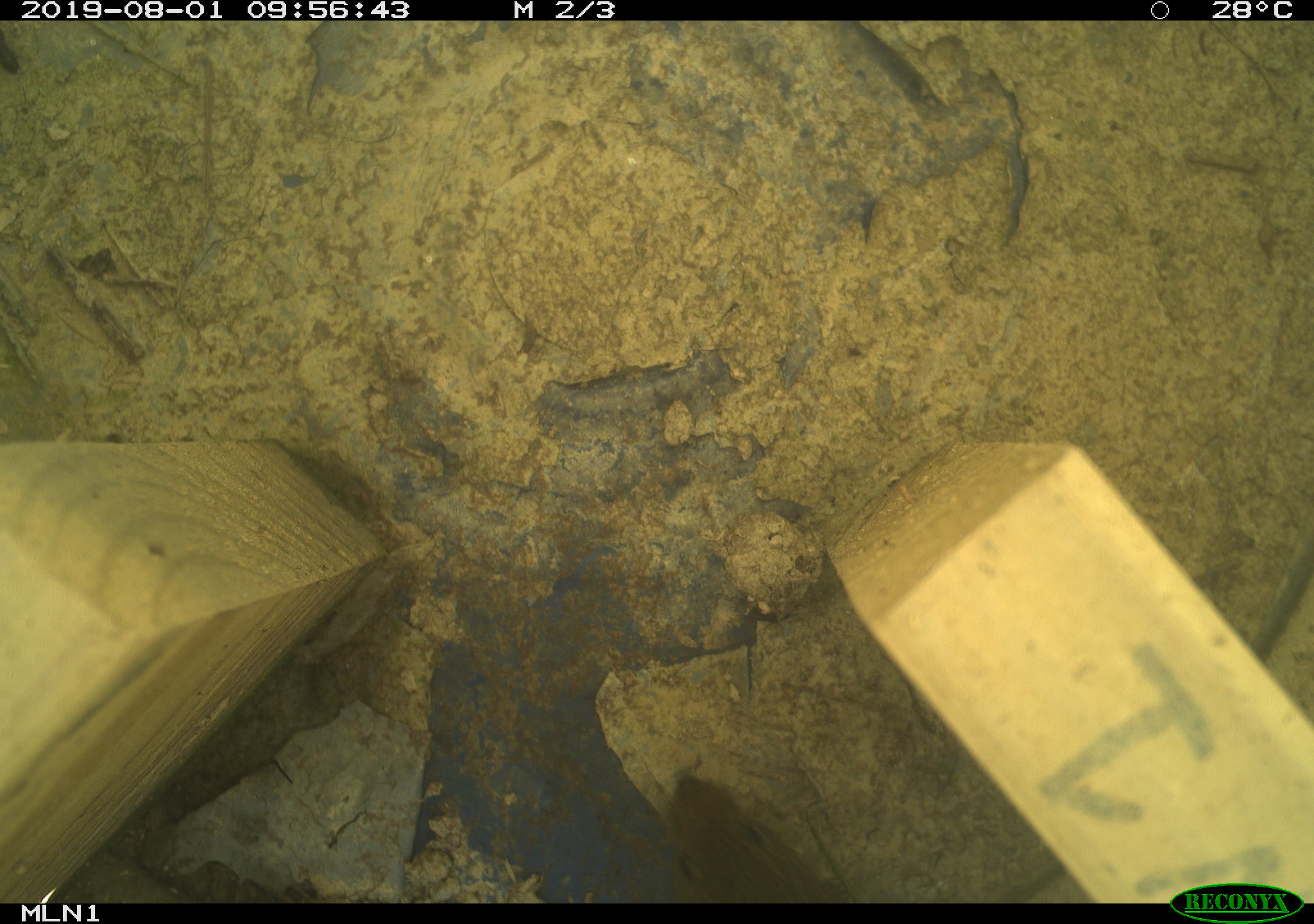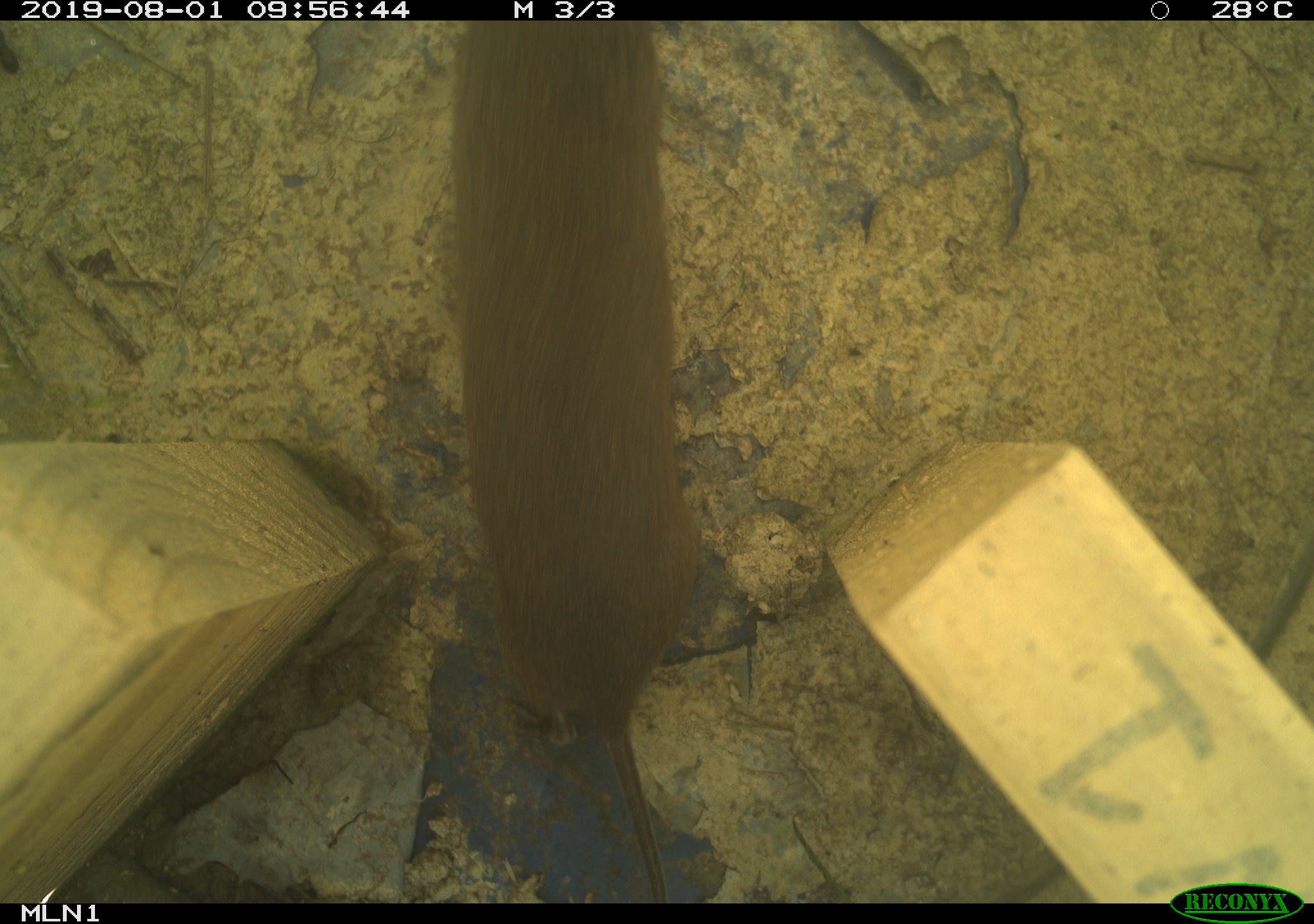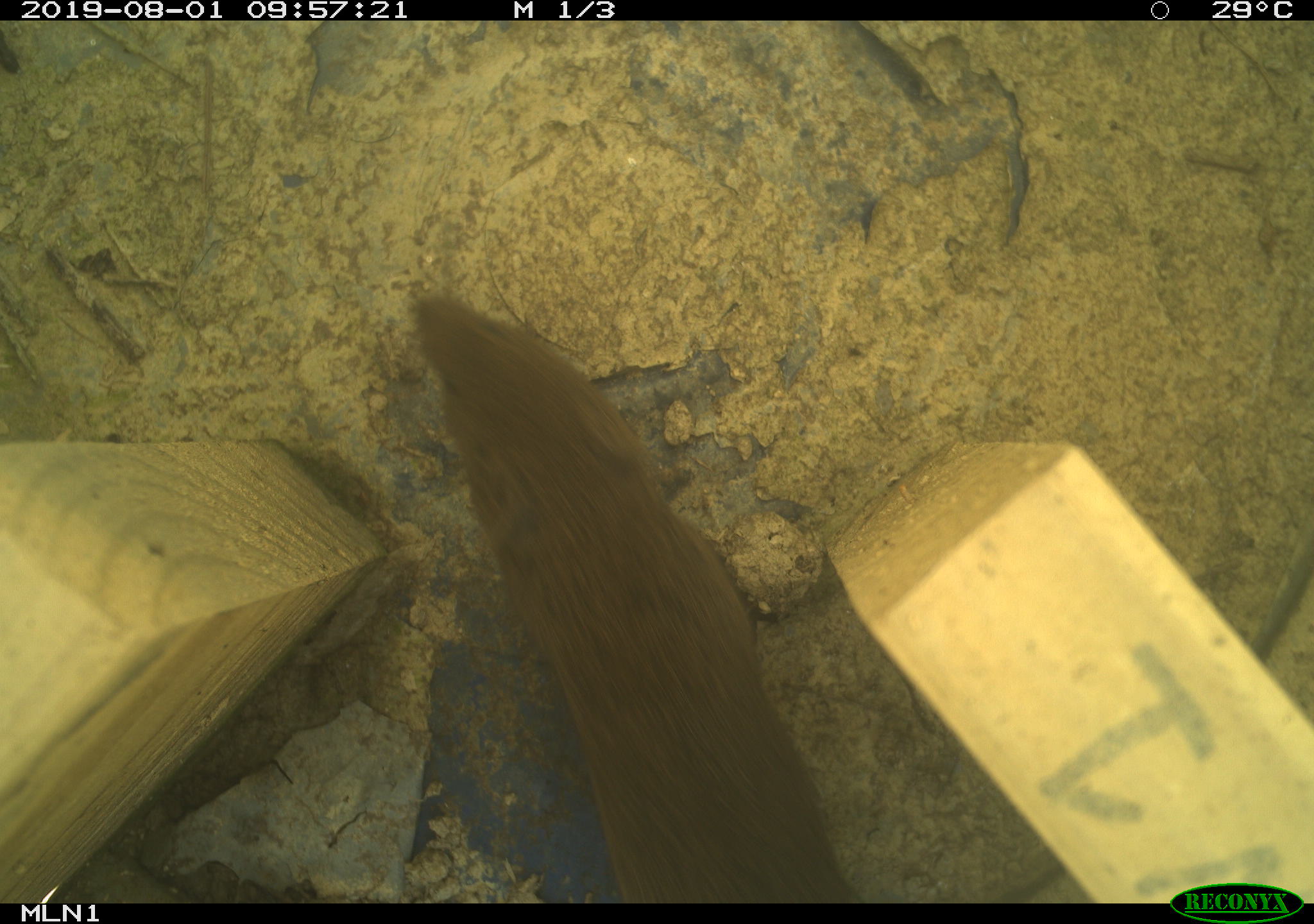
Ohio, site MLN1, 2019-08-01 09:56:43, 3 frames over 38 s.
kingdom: Animalia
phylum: Chordata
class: Mammalia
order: Rodentia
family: Cricetidae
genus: Microtus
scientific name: Microtus pennsylvanicus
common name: meadow vole